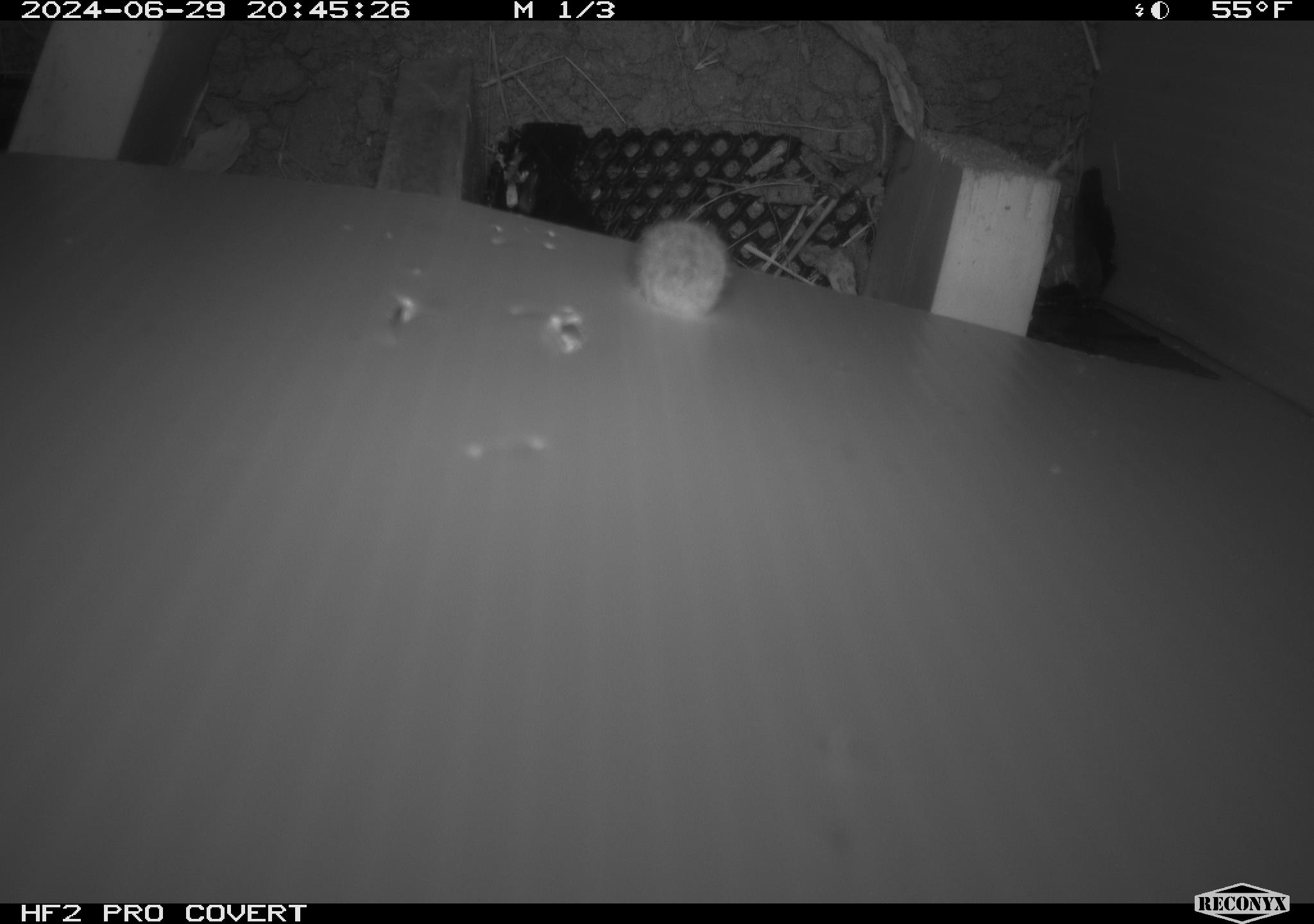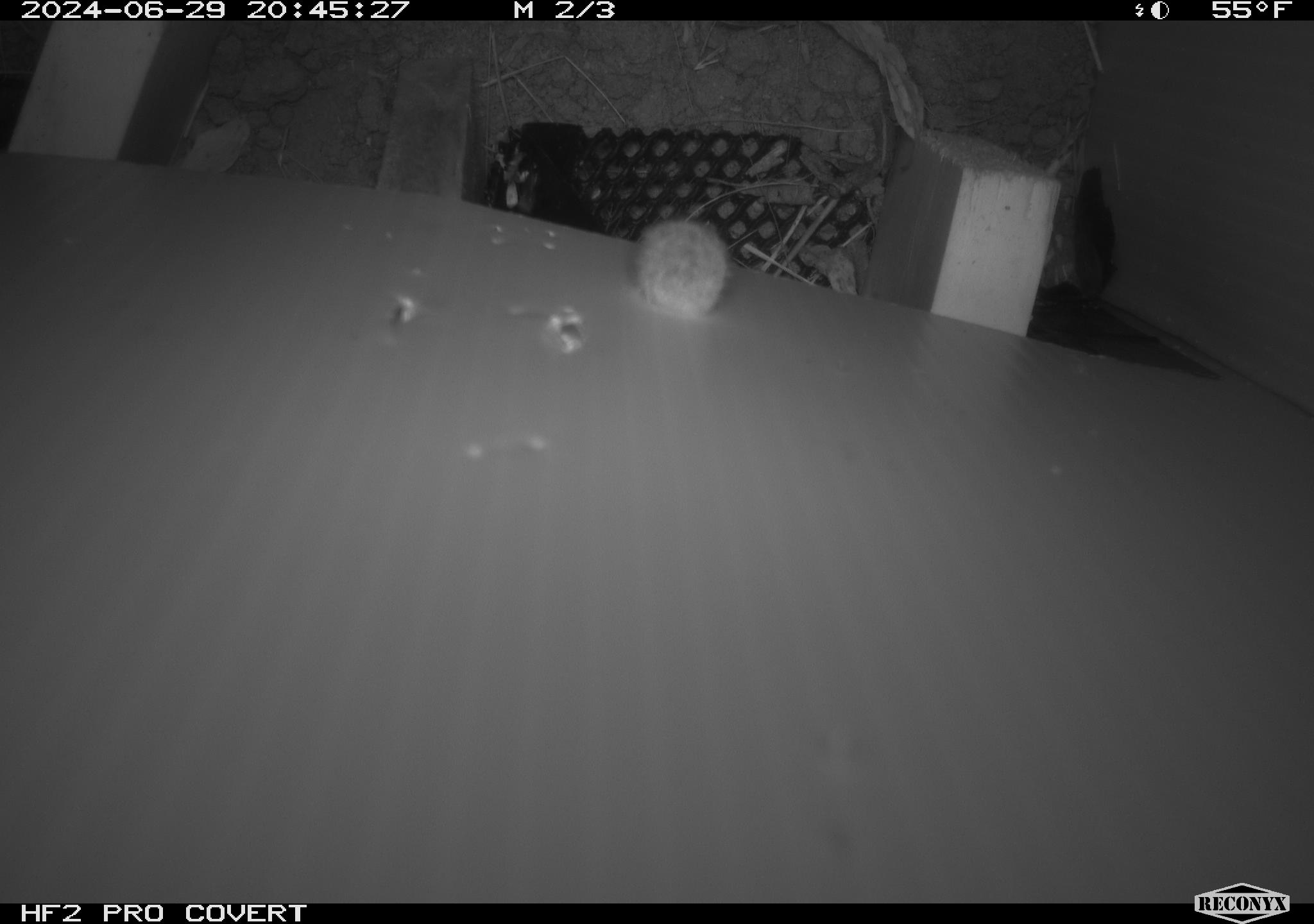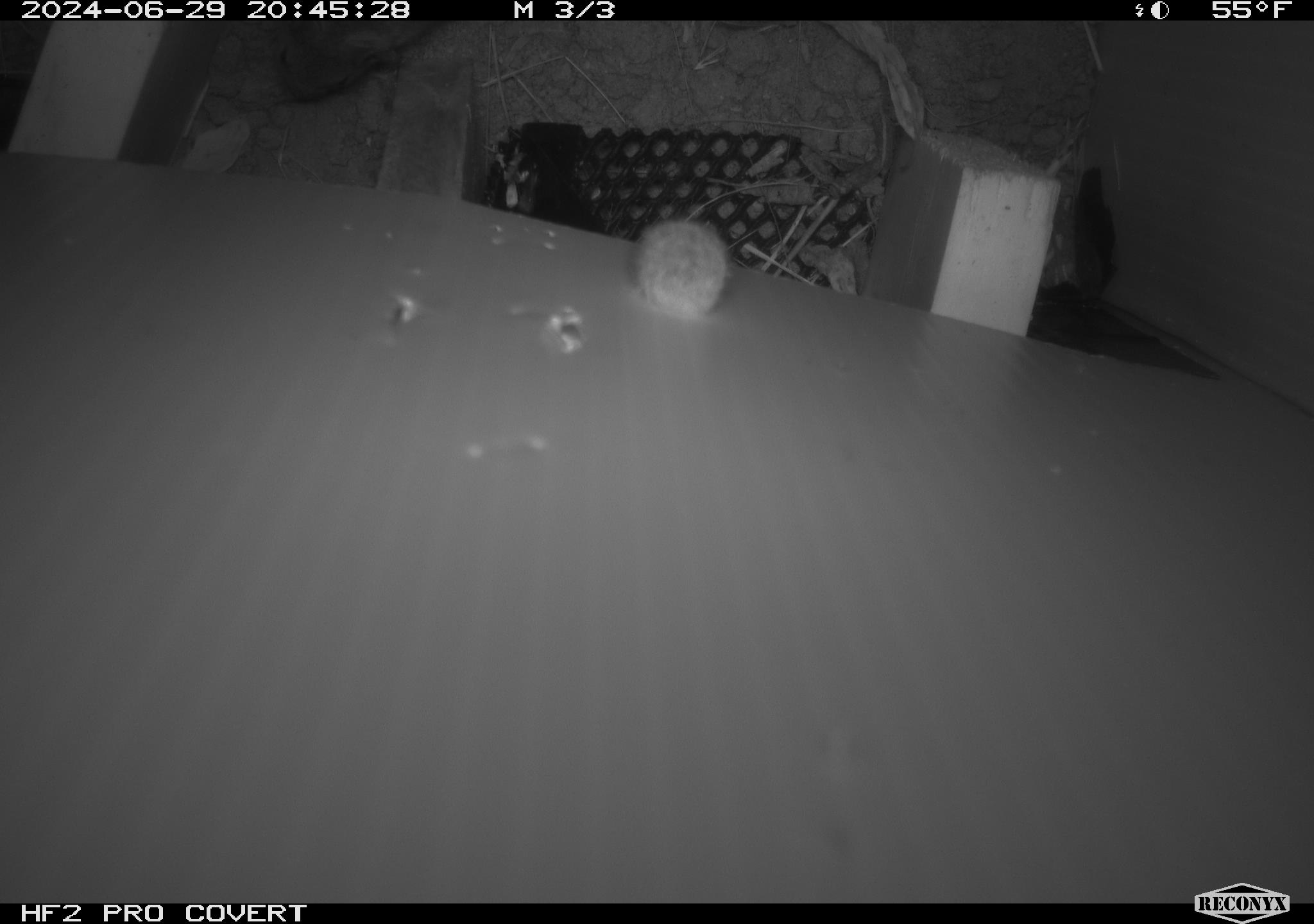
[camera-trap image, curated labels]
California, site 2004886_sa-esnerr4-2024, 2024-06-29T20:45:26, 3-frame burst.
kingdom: Animalia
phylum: Chordata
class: Mammalia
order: Rodentia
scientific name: Rodentia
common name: rodent